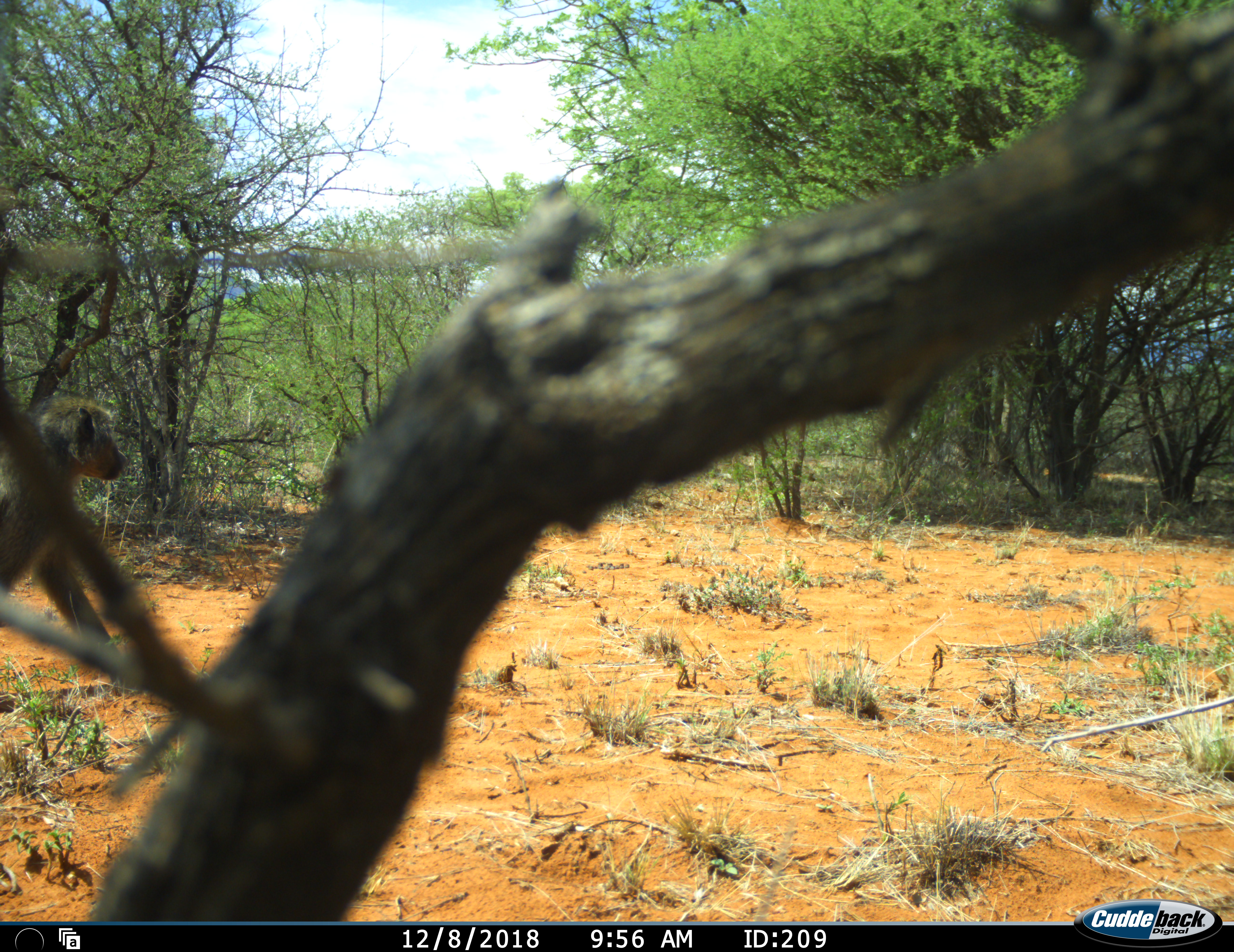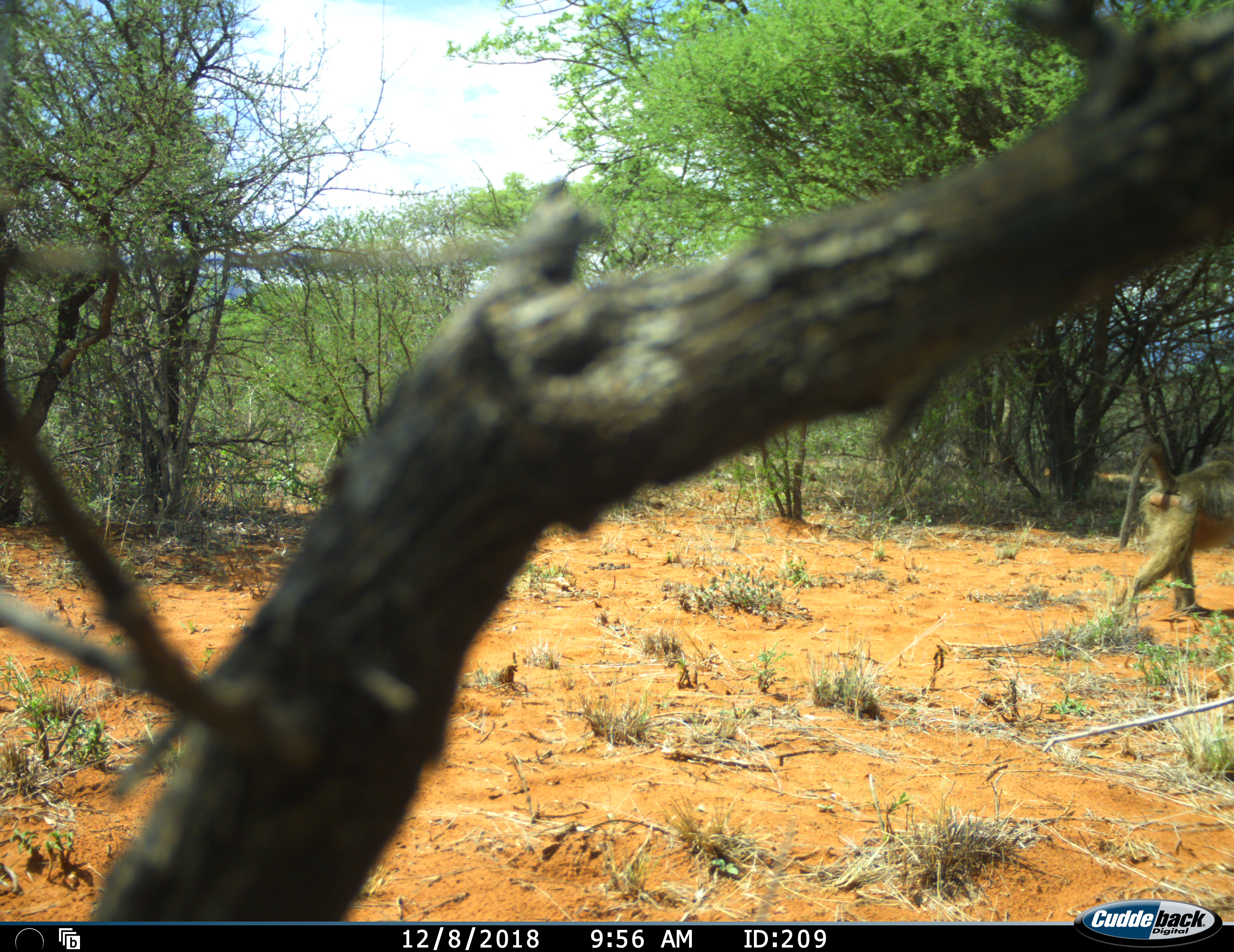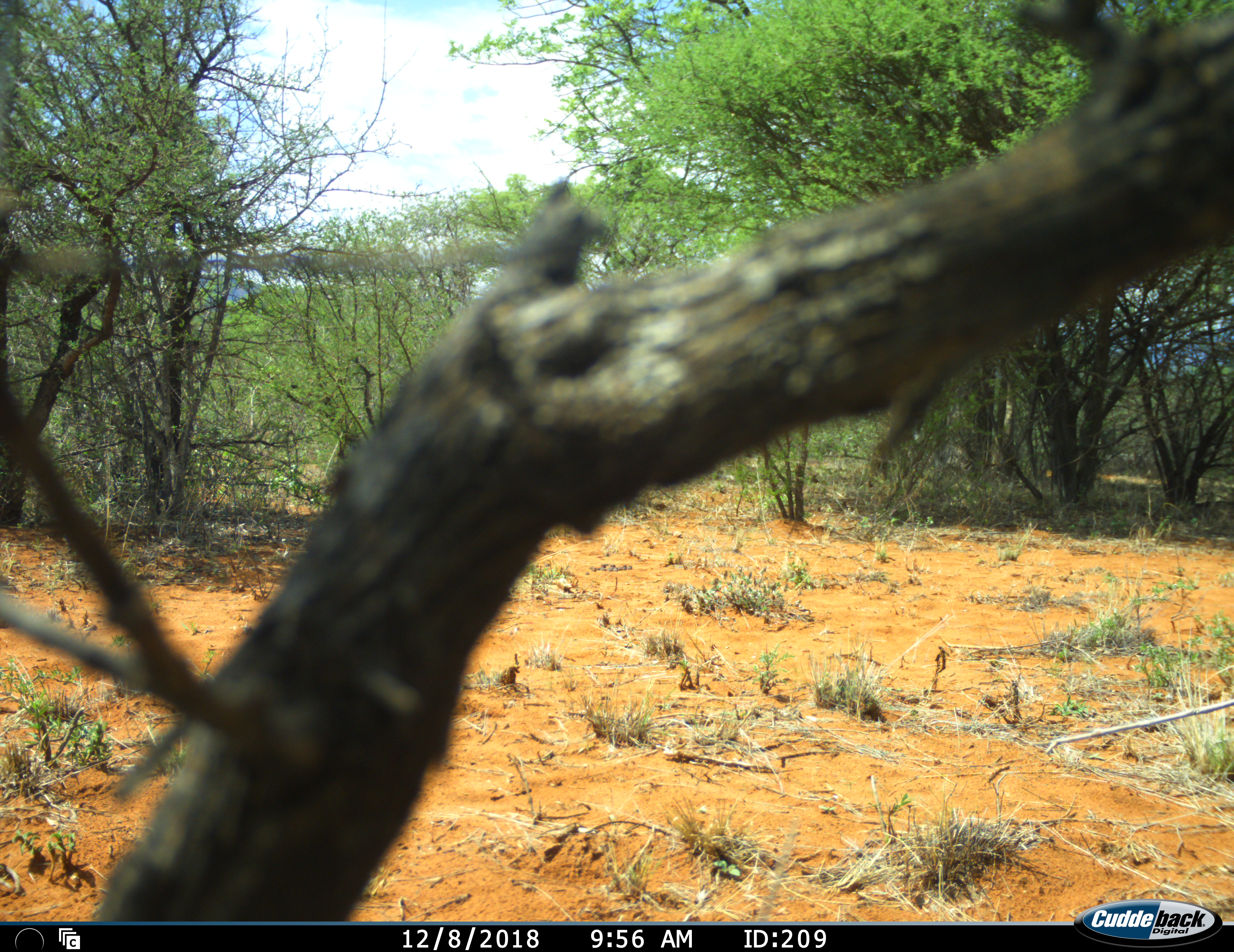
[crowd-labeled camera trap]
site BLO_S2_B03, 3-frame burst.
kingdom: Animalia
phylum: Chordata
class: Mammalia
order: Primates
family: Cercopithecidae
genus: Papio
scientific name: Papio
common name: baboon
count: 1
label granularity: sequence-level